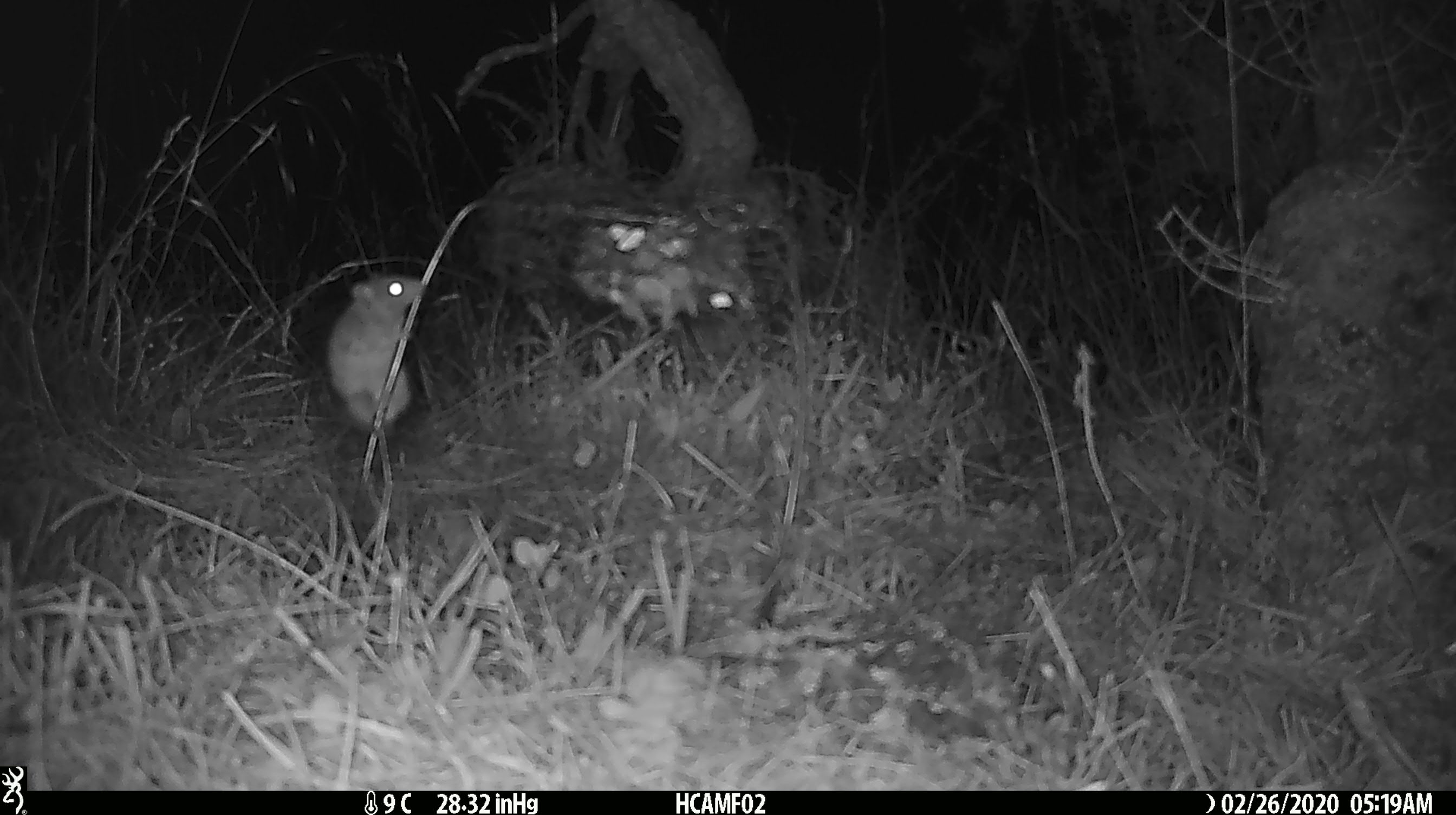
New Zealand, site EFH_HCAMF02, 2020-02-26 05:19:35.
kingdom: Animalia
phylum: Chordata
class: Mammalia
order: Rodentia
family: Muridae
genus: Mus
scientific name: Mus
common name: mouse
Mouse (Mus).